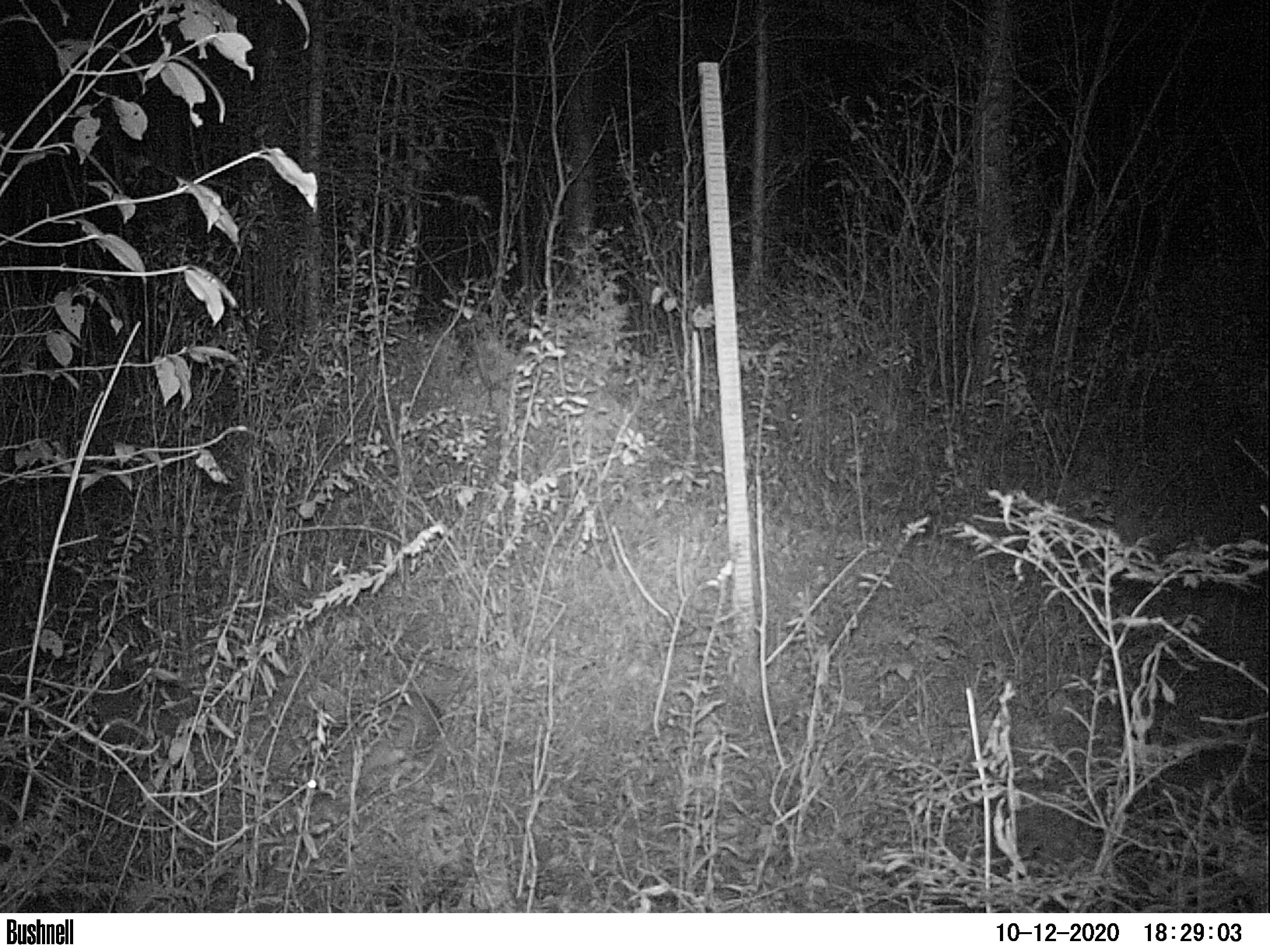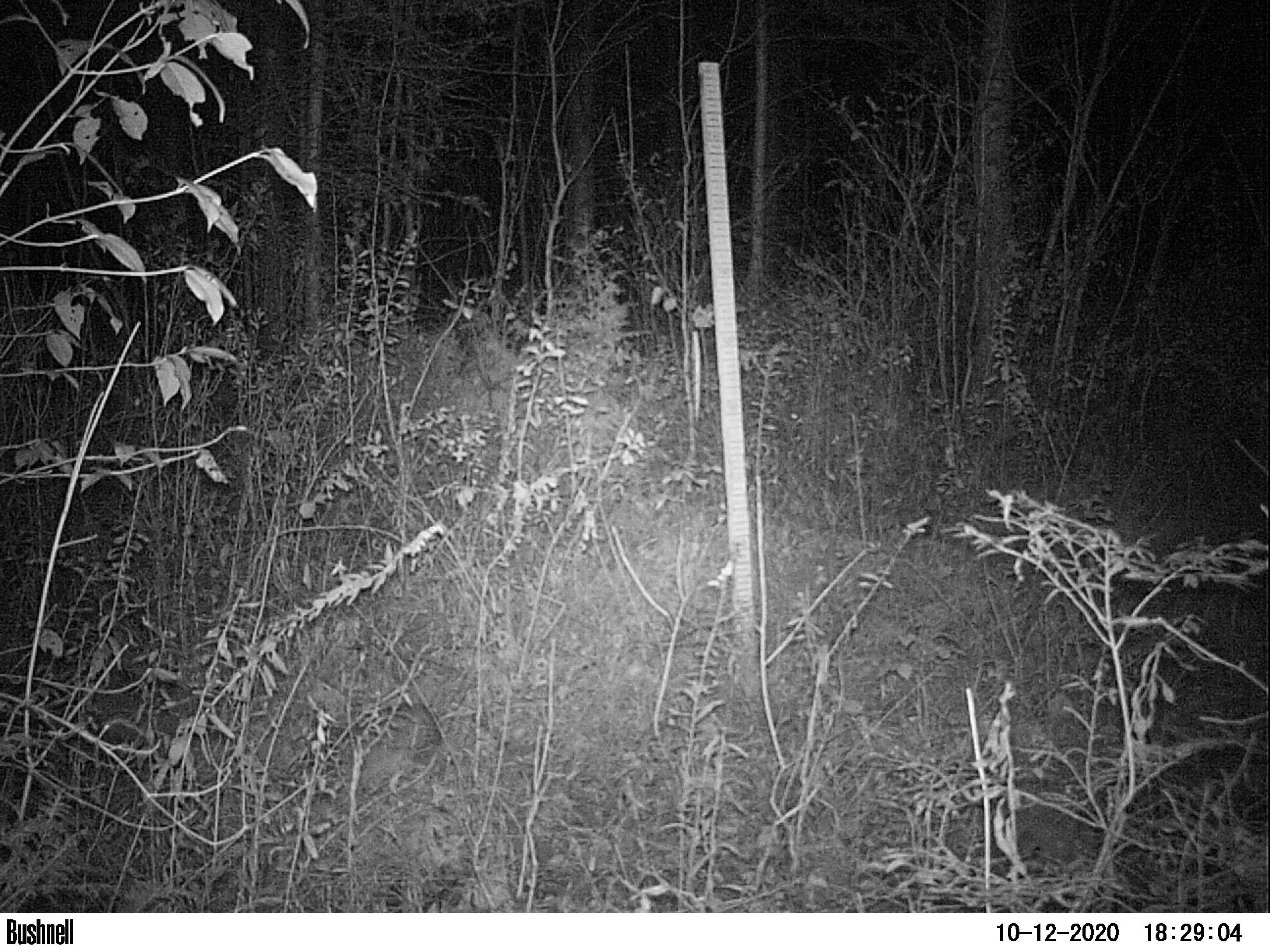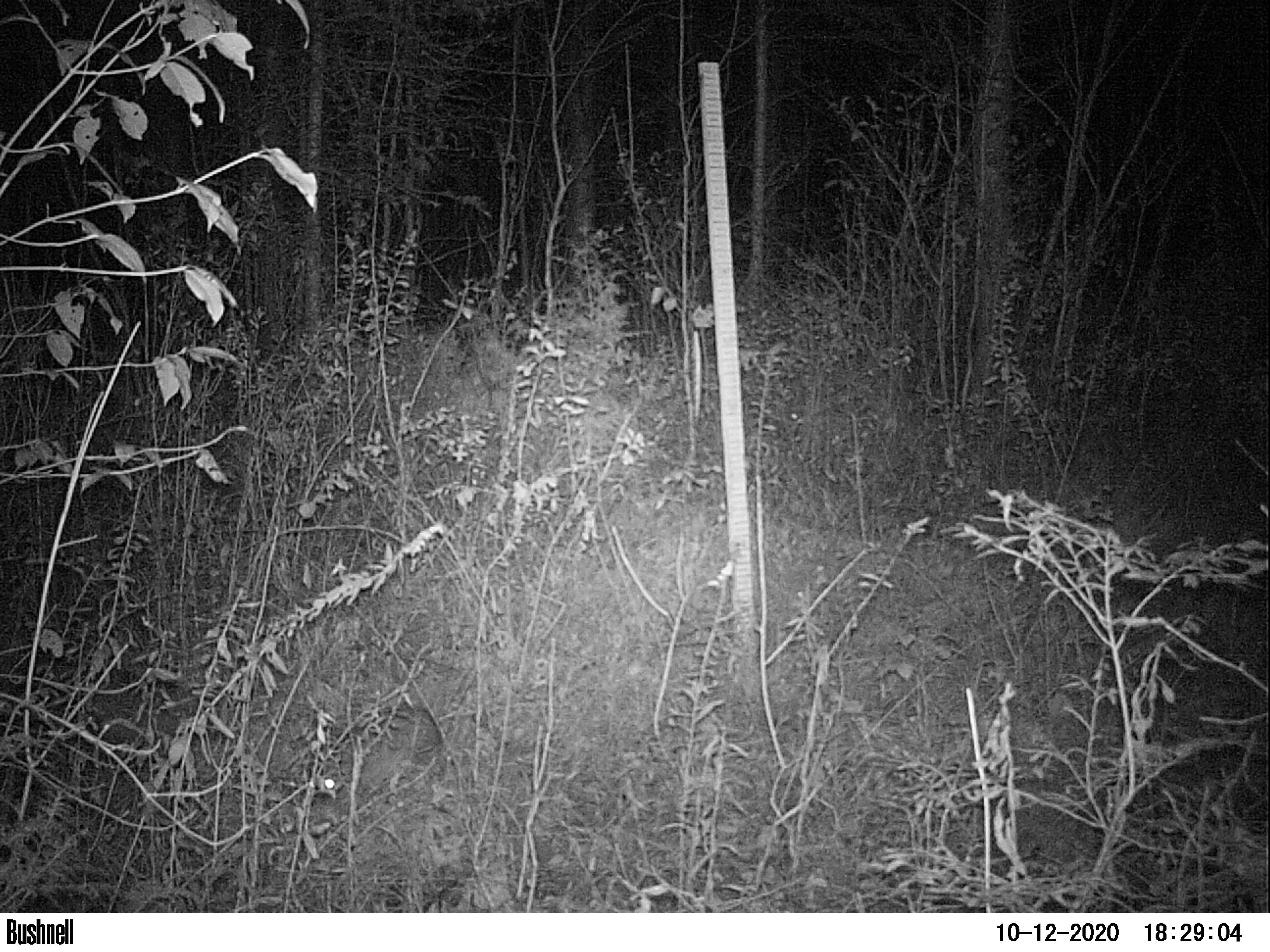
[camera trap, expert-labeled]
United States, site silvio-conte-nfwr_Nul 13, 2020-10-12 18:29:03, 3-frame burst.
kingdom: Animalia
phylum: Chordata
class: Mammalia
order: Lagomorpha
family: Leporidae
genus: Lepus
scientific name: Lepus americanus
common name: snowshoe hare